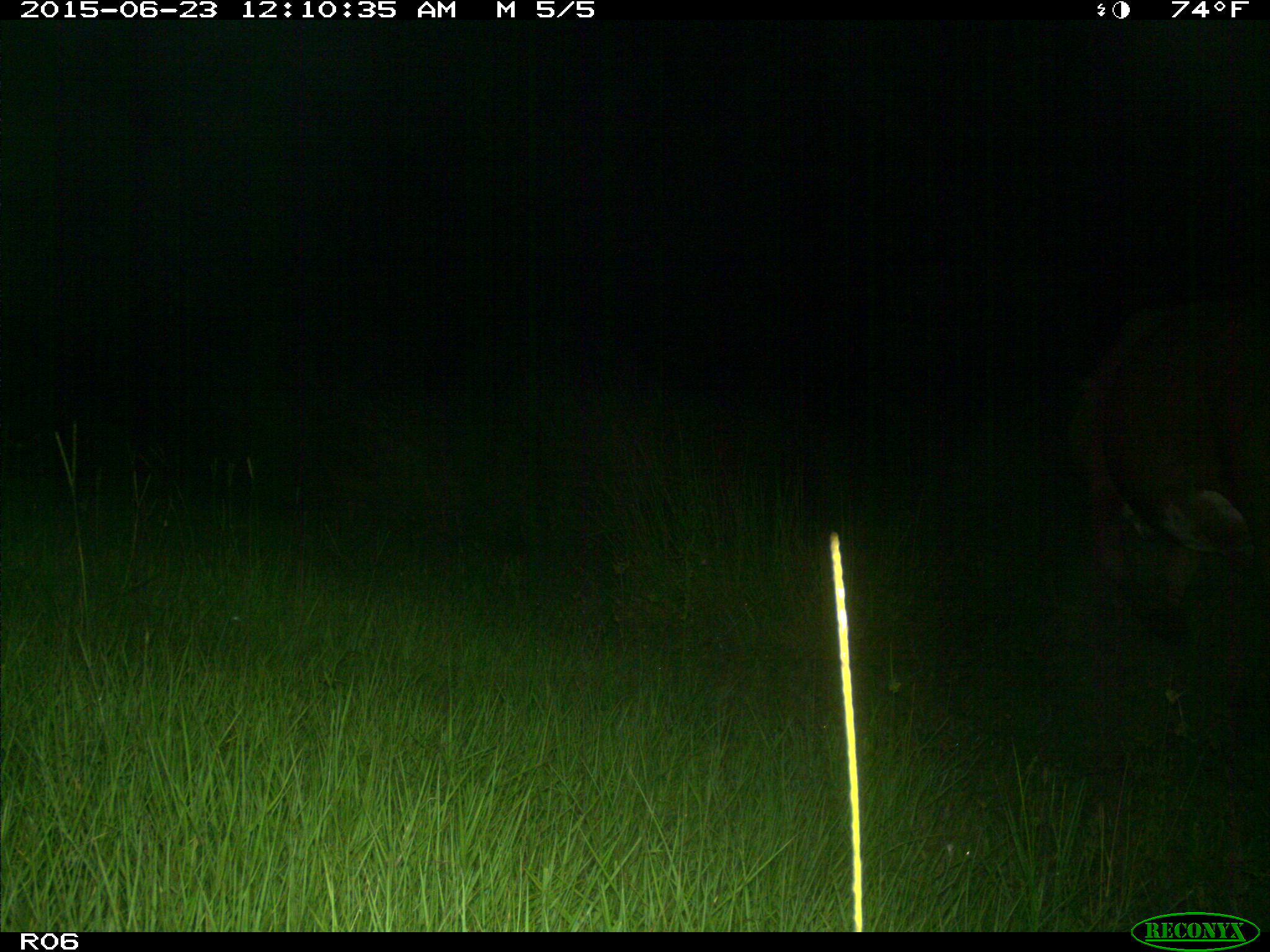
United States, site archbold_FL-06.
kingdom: Animalia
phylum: Chordata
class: Mammalia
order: Artiodactyla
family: Bovidae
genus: Bos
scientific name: Bos taurus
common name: domestic cow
Bos taurus (domestic cow).